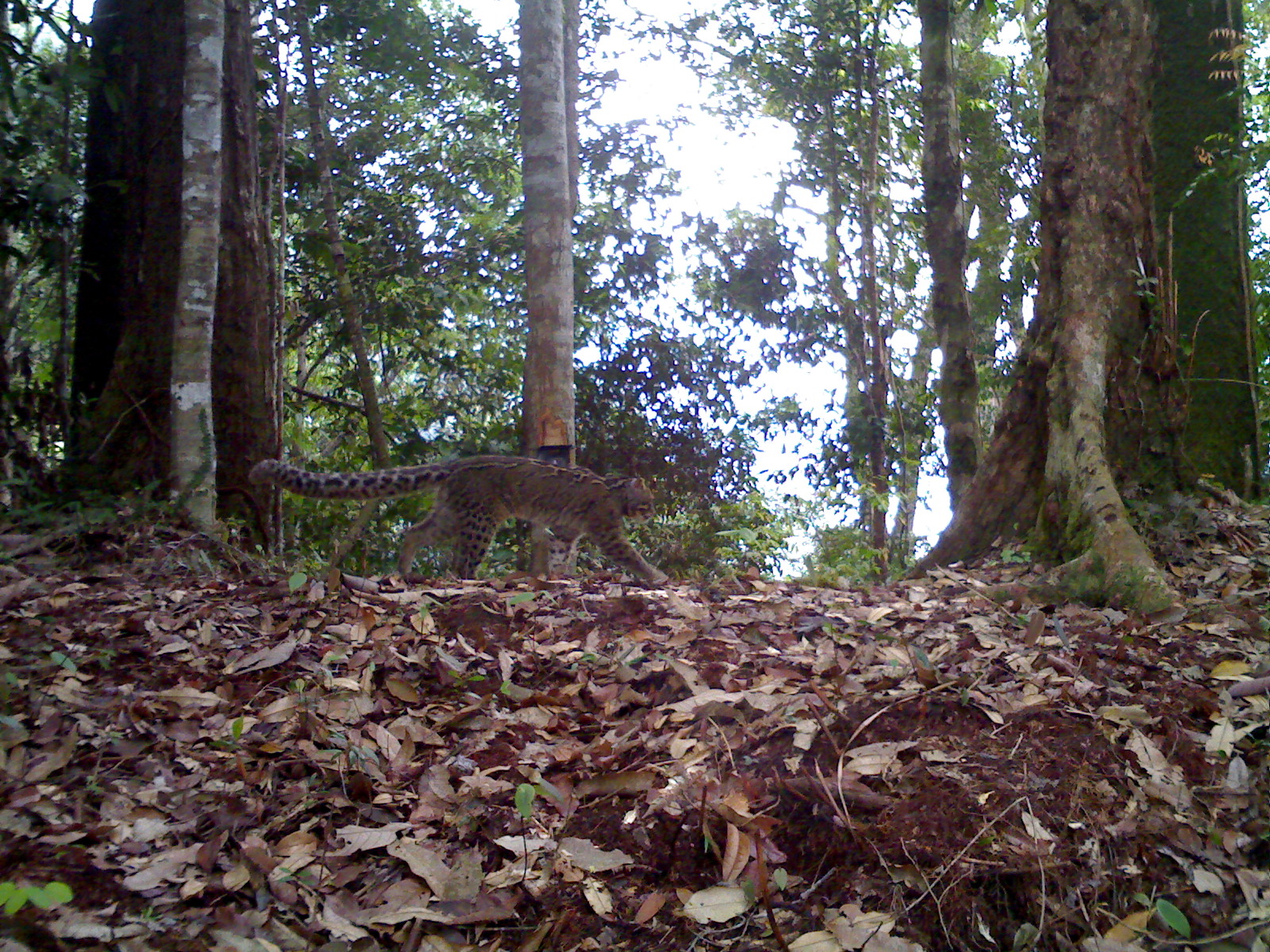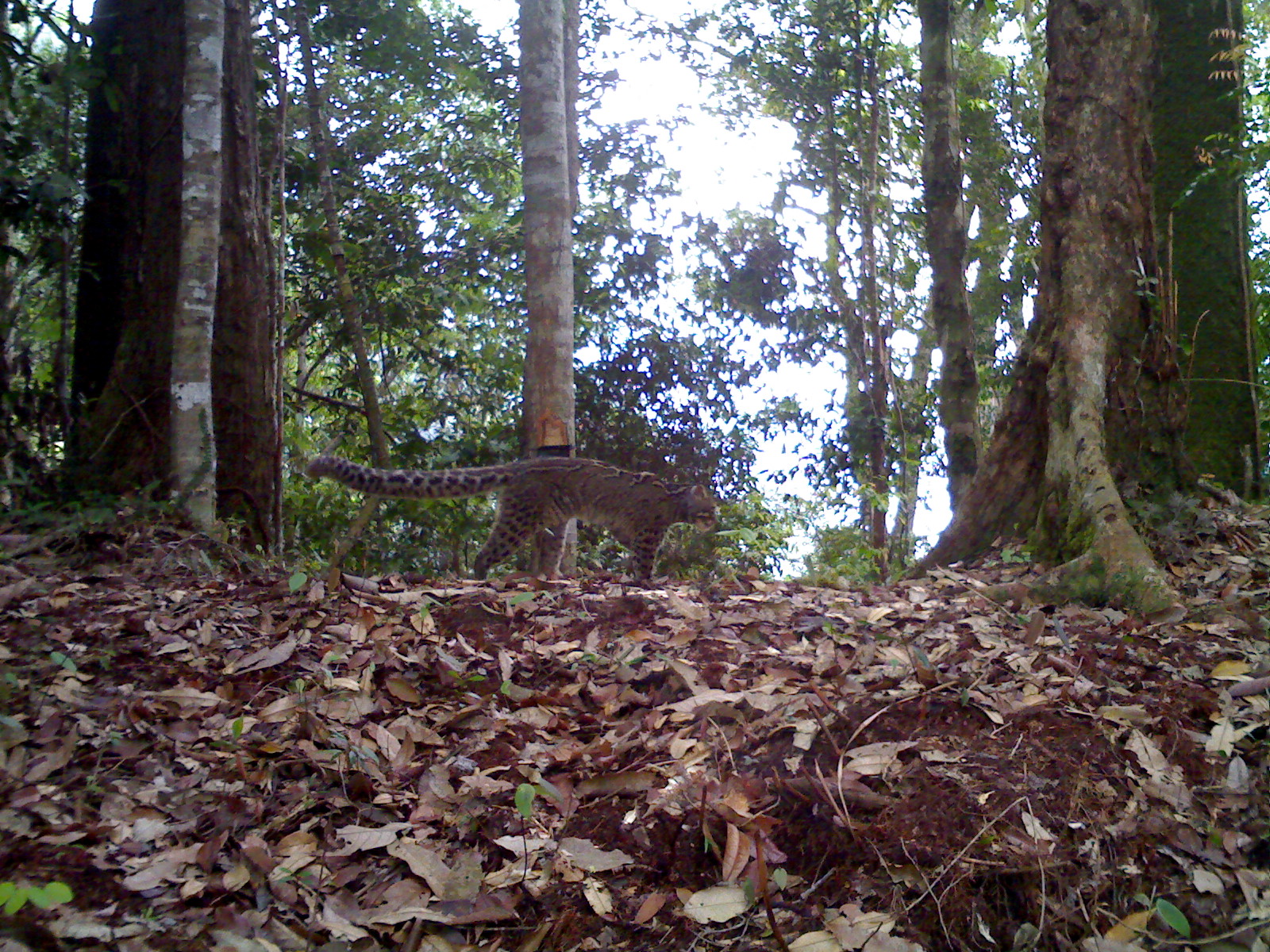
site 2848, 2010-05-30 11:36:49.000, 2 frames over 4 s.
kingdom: Animalia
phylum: Chordata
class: Mammalia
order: Carnivora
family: Felidae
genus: Pardofelis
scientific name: Pardofelis marmorata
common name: marbled cat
Pardofelis marmorata (marbled cat), count 1.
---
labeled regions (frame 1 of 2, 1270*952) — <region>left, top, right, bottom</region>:
pardofelis marmorata: <region>247, 453, 670, 586</region>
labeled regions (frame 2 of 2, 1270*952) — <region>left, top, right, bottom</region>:
pardofelis marmorata: <region>308, 458, 718, 589</region>